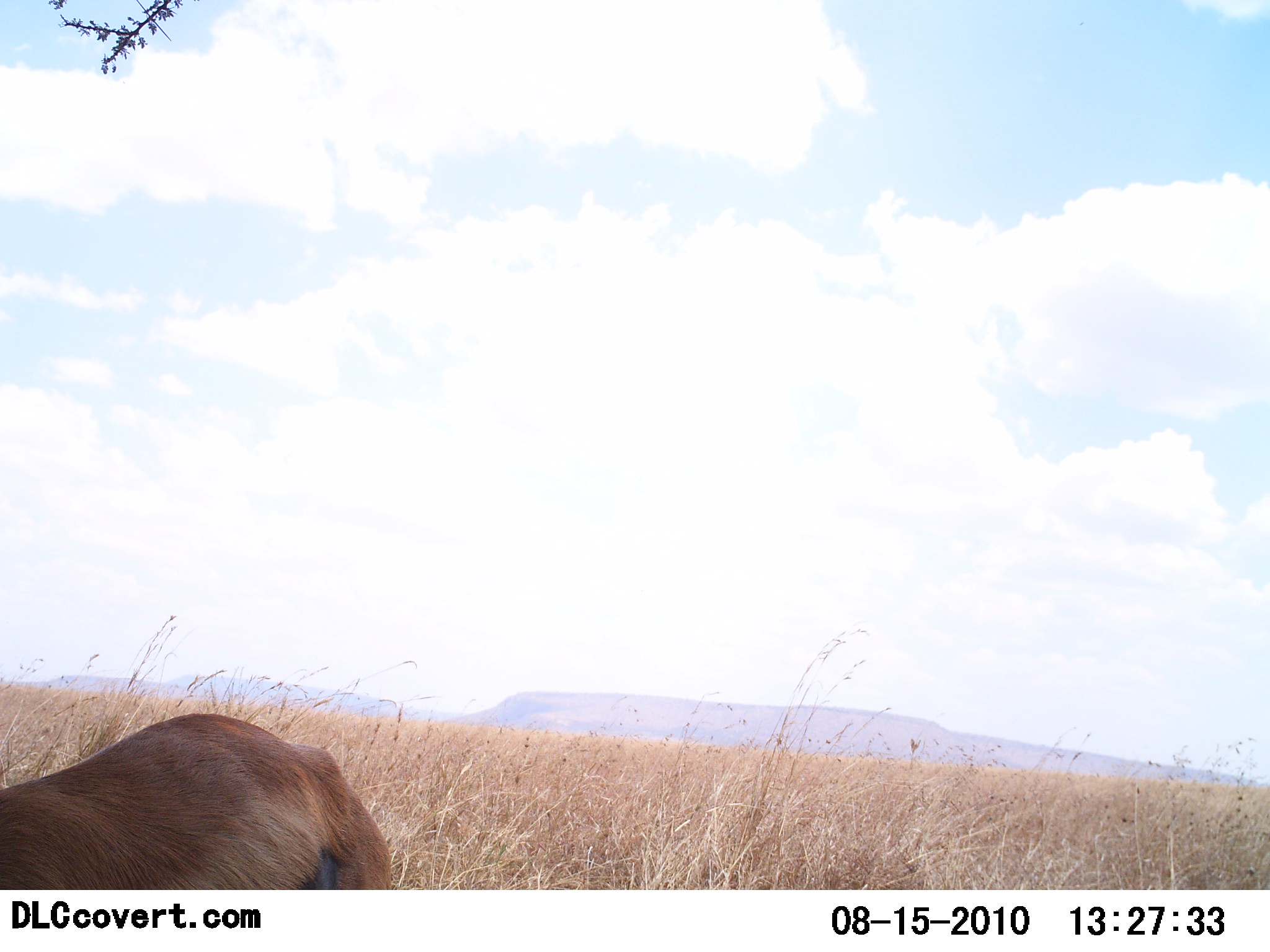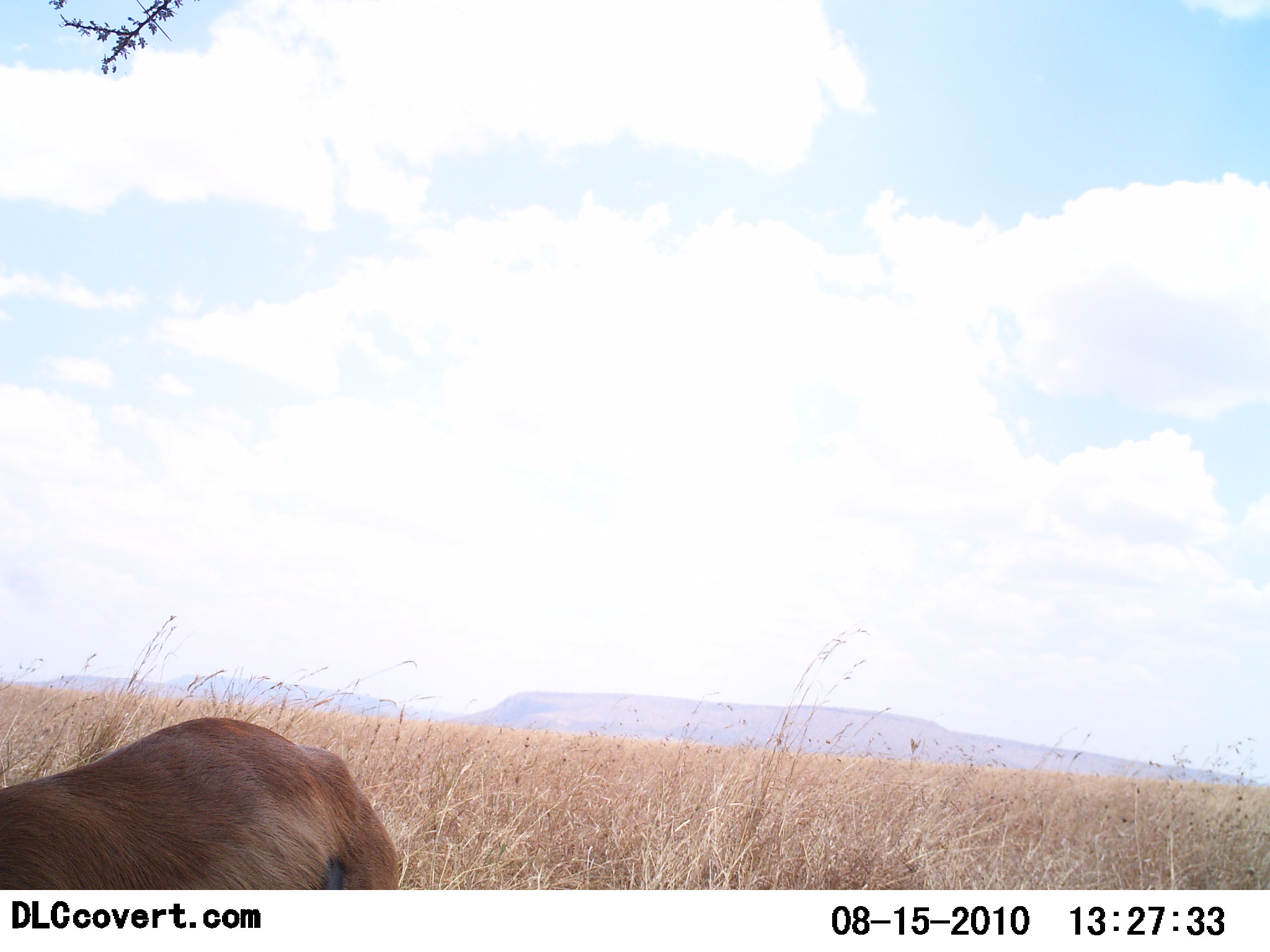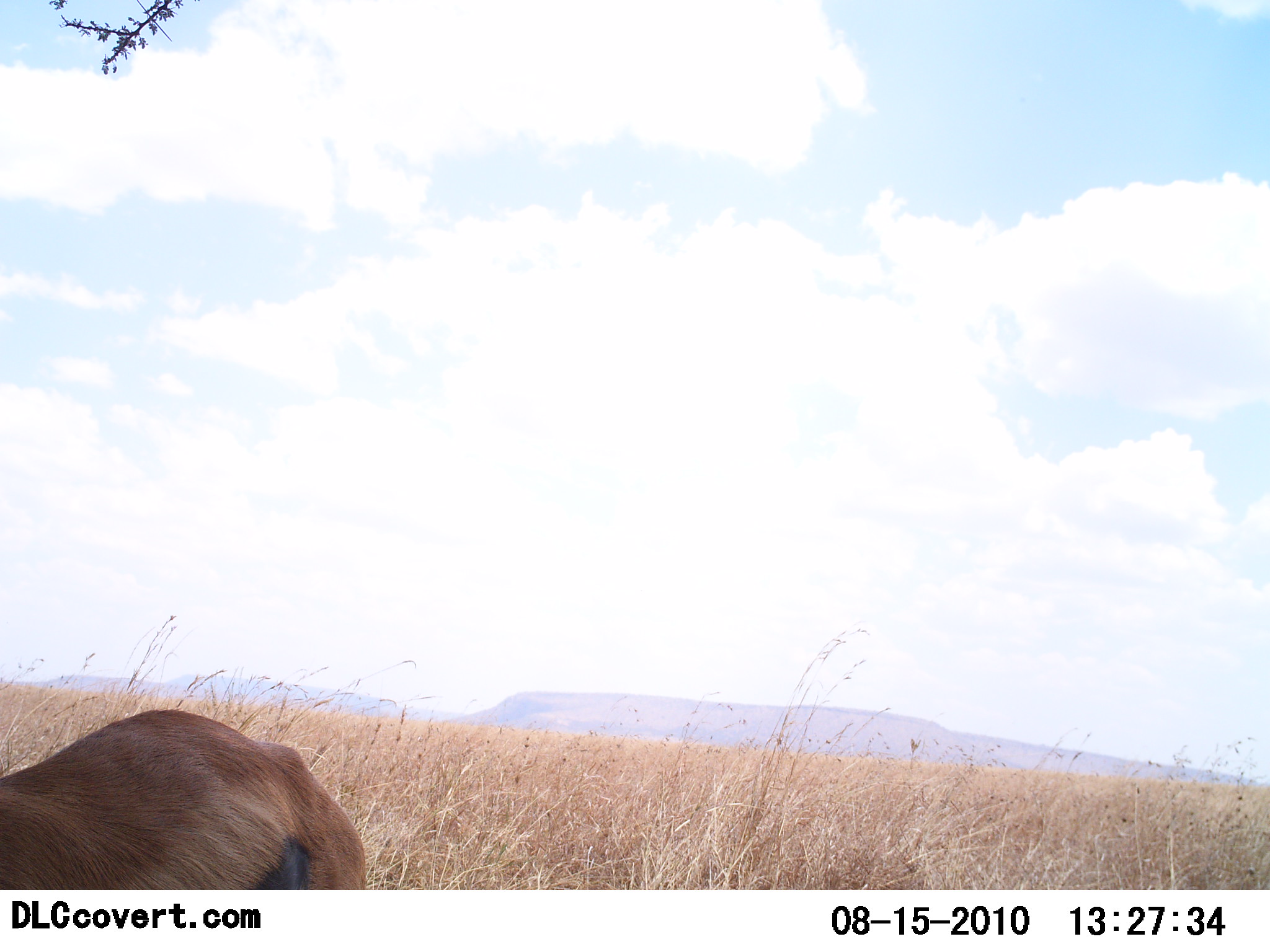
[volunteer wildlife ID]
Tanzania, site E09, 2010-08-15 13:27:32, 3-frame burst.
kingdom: Animalia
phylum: Chordata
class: Mammalia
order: Artiodactyla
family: Bovidae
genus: Eudorcas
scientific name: Eudorcas thomsonii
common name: thomson's gazelle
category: gazellethomsons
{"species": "gazellethomsons (thomson's gazelle) (Eudorcas thomsonii)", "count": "1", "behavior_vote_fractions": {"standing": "85%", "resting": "0%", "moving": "15%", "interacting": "0%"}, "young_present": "0%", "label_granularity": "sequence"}